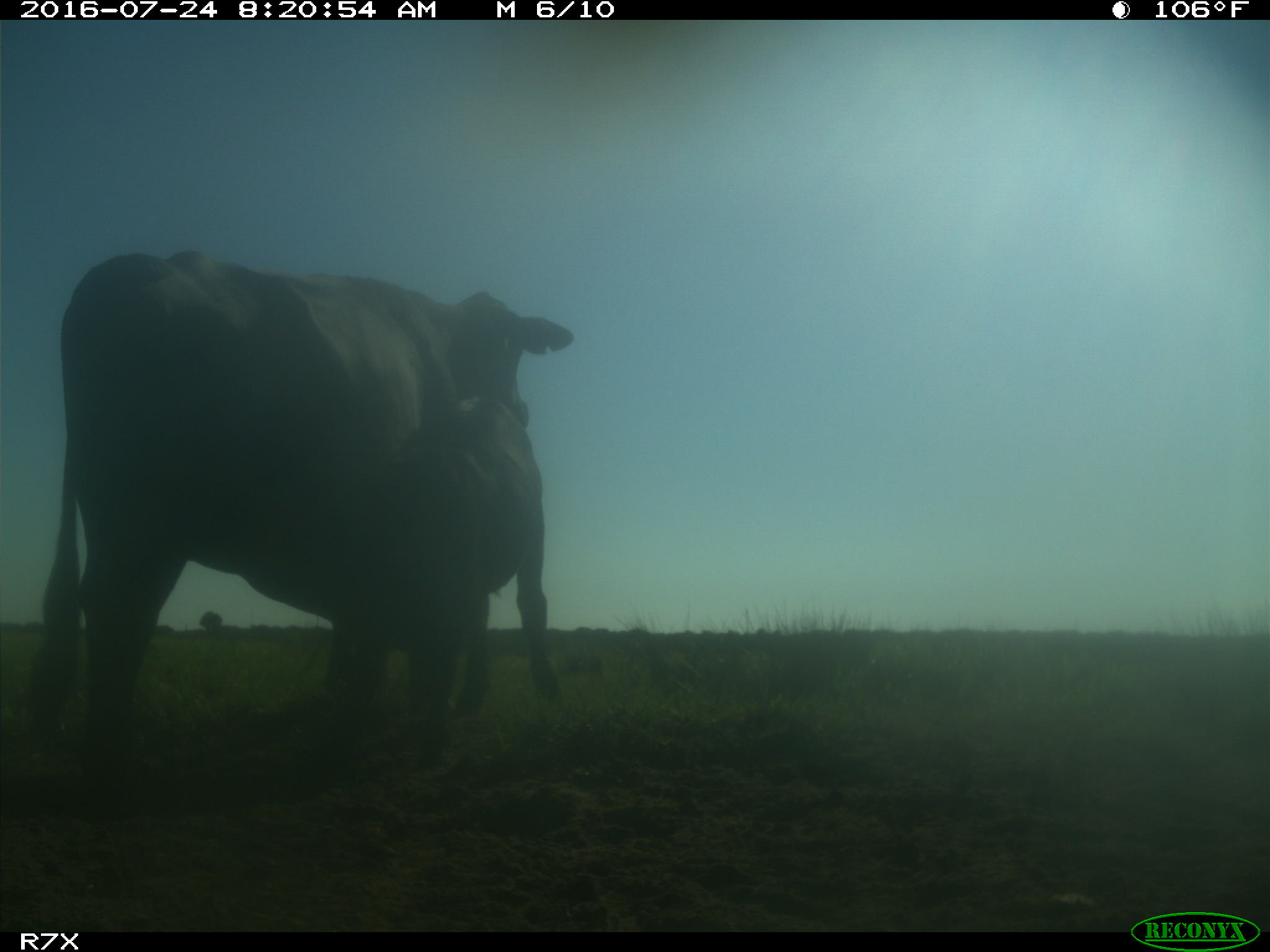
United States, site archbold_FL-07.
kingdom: Animalia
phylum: Chordata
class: Mammalia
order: Artiodactyla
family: Bovidae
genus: Bos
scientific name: Bos taurus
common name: domestic cow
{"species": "Bos taurus (domestic cow)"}